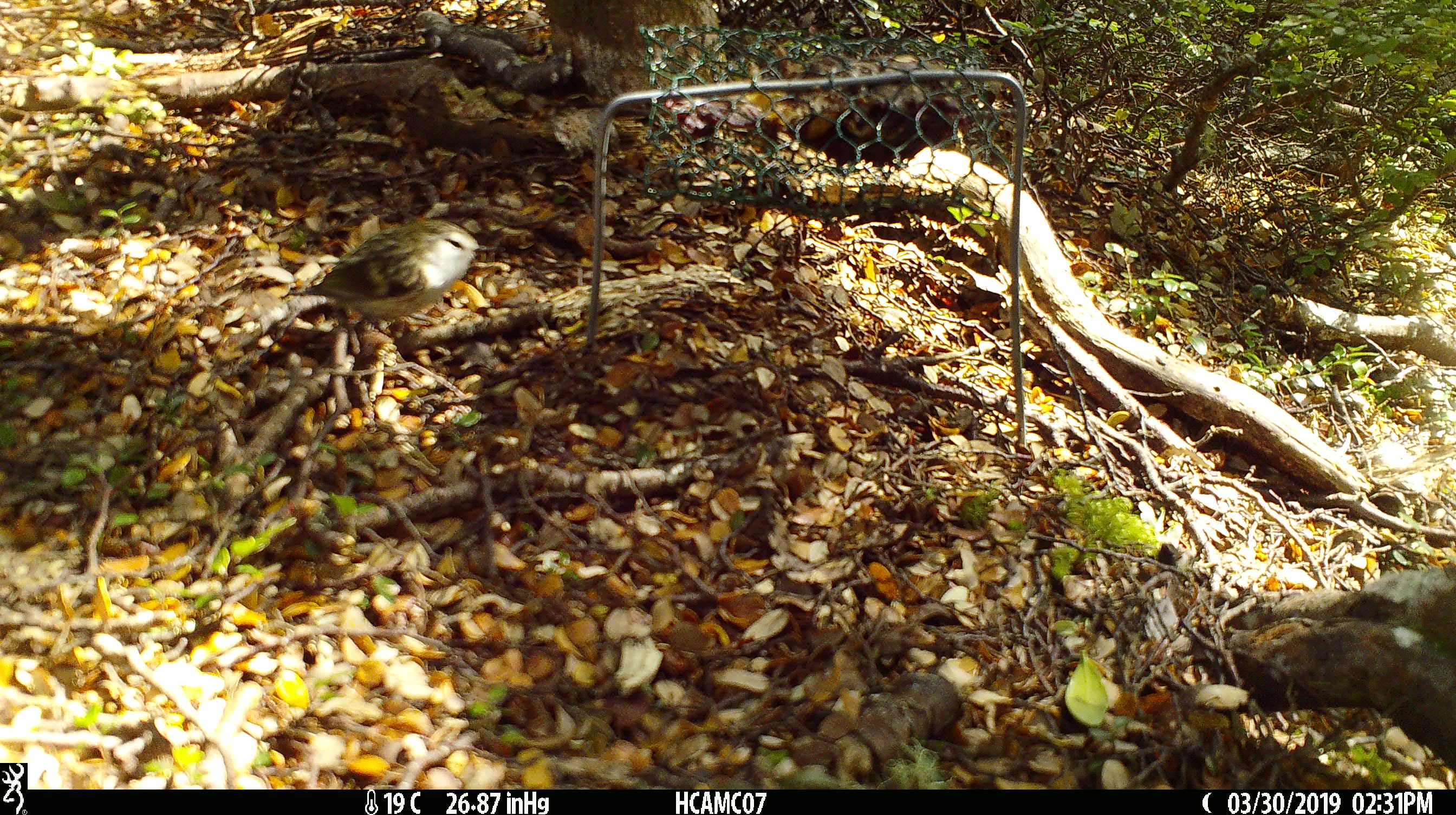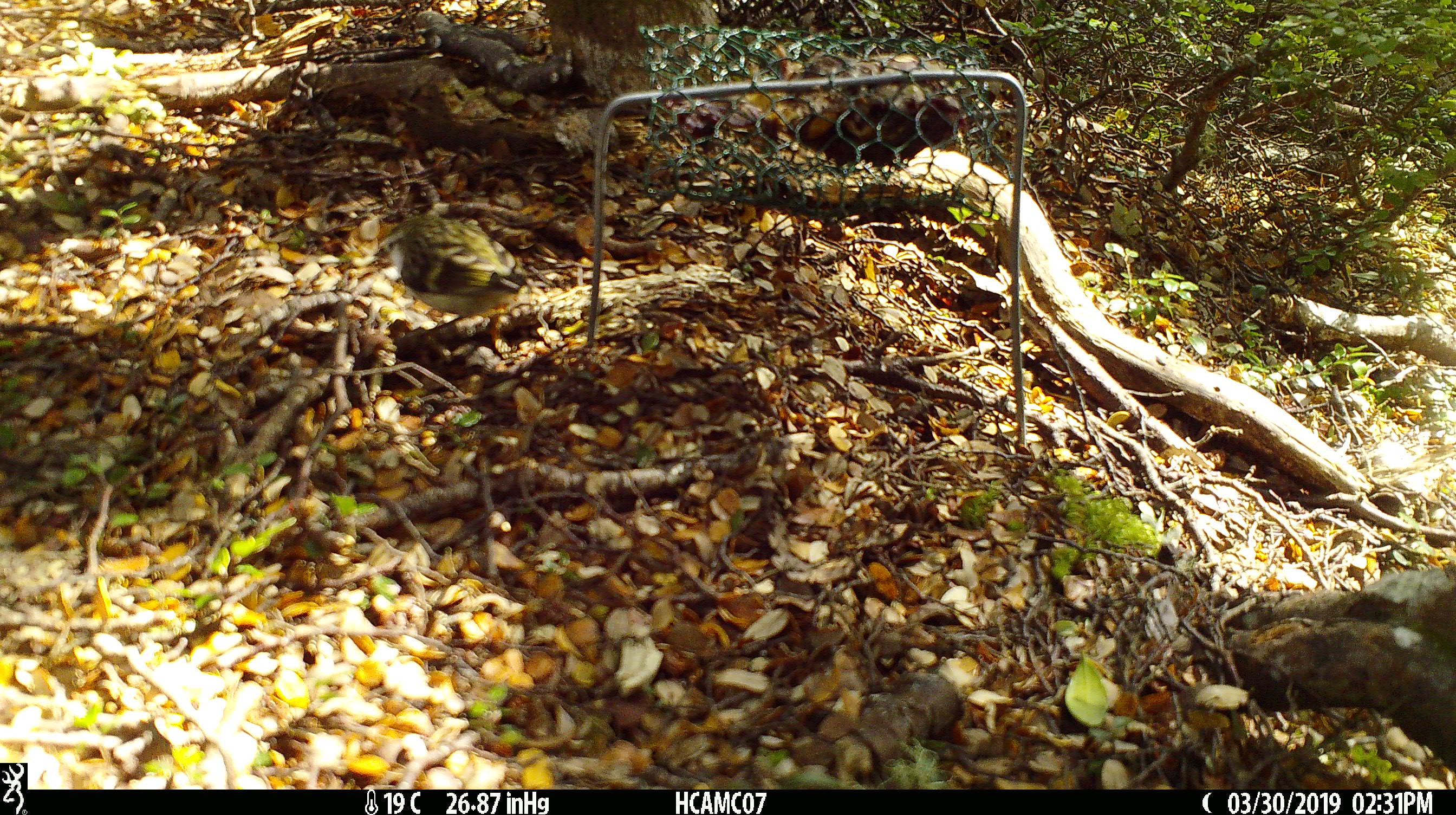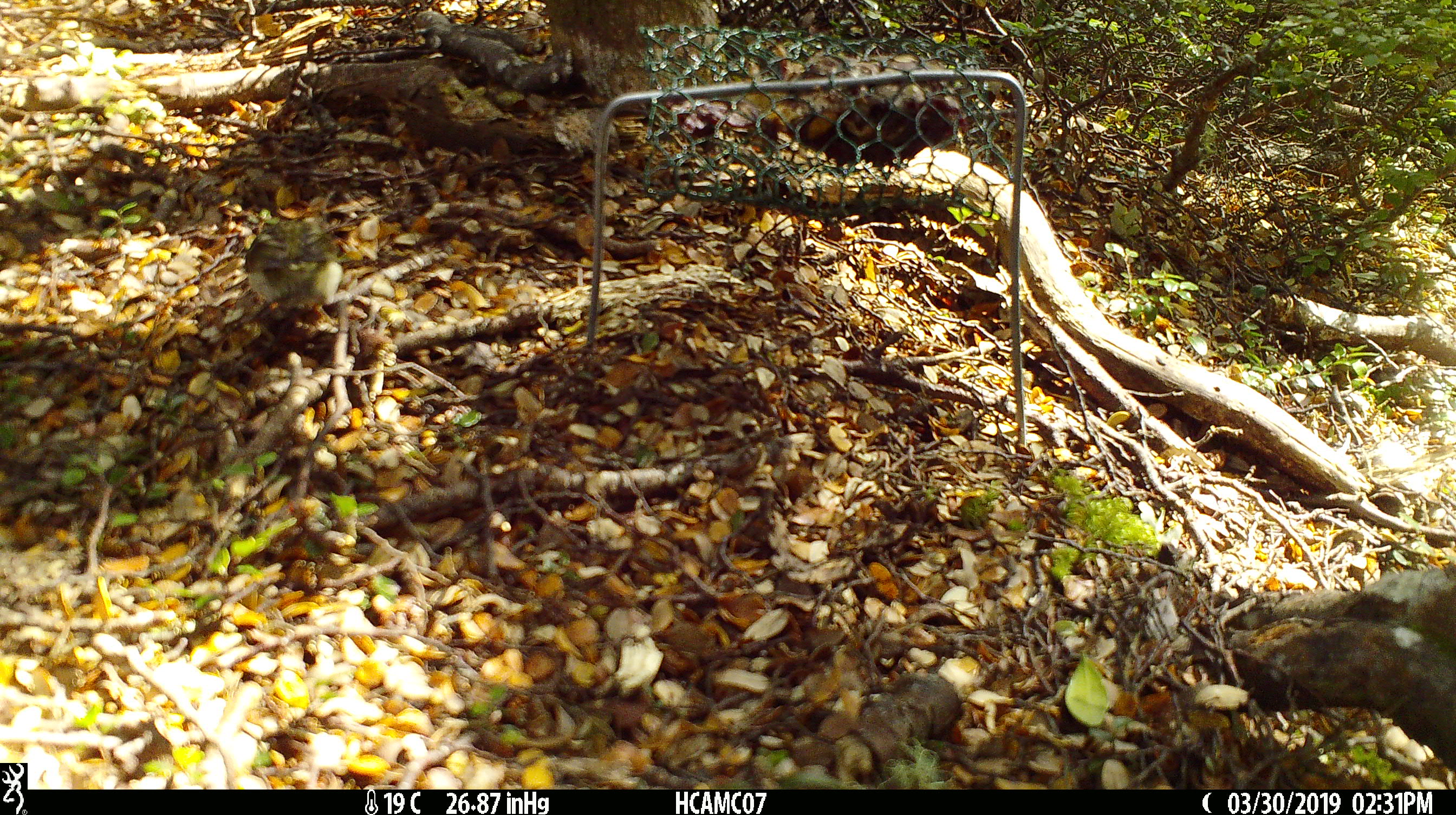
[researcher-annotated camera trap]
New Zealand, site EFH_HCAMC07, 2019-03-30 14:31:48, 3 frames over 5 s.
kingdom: Animalia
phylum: Chordata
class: Aves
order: Passeriformes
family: Acanthisittidae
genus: Acanthisitta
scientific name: Acanthisitta chloris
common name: rifleman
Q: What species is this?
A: Rifleman (Acanthisitta chloris).